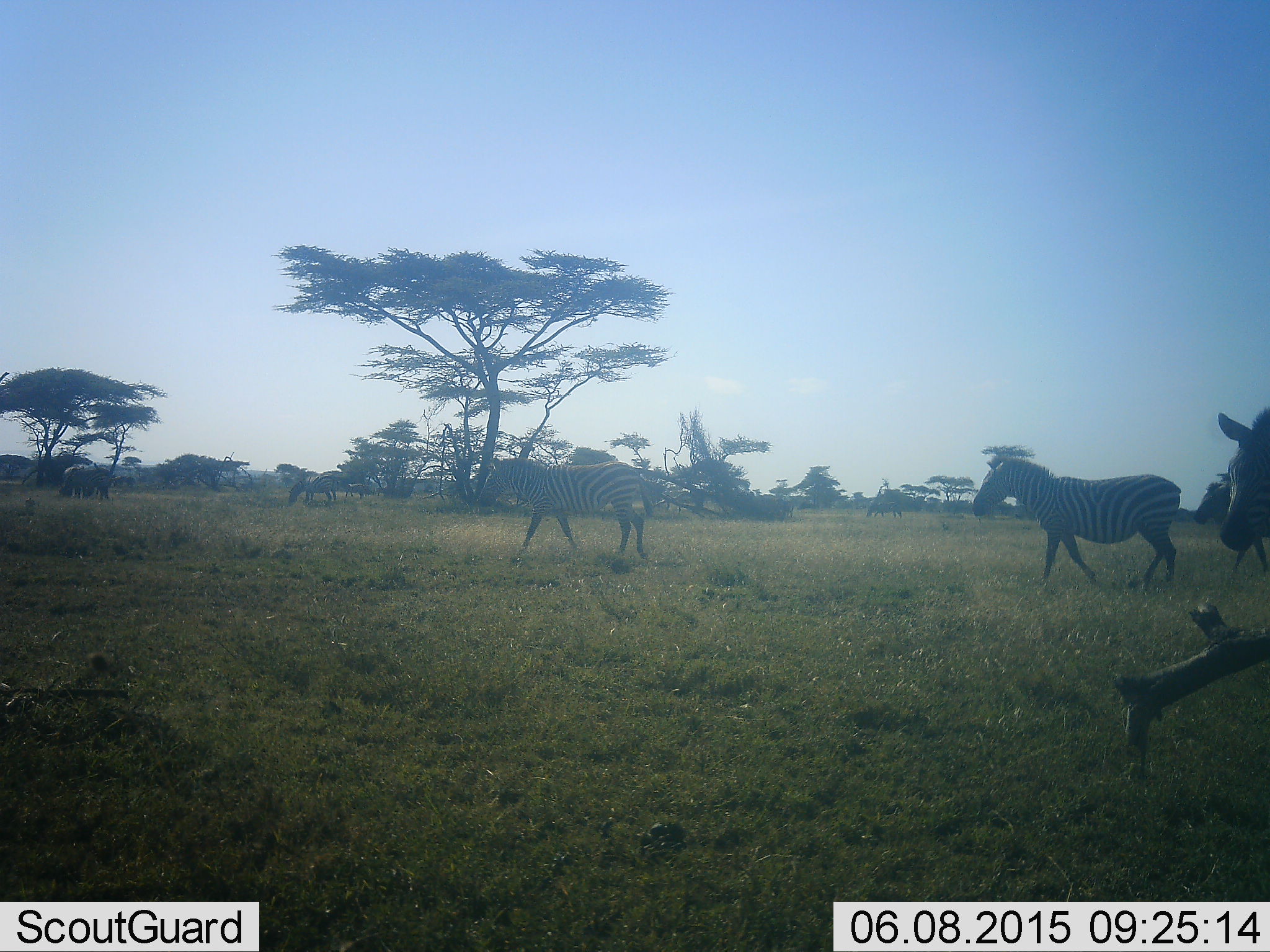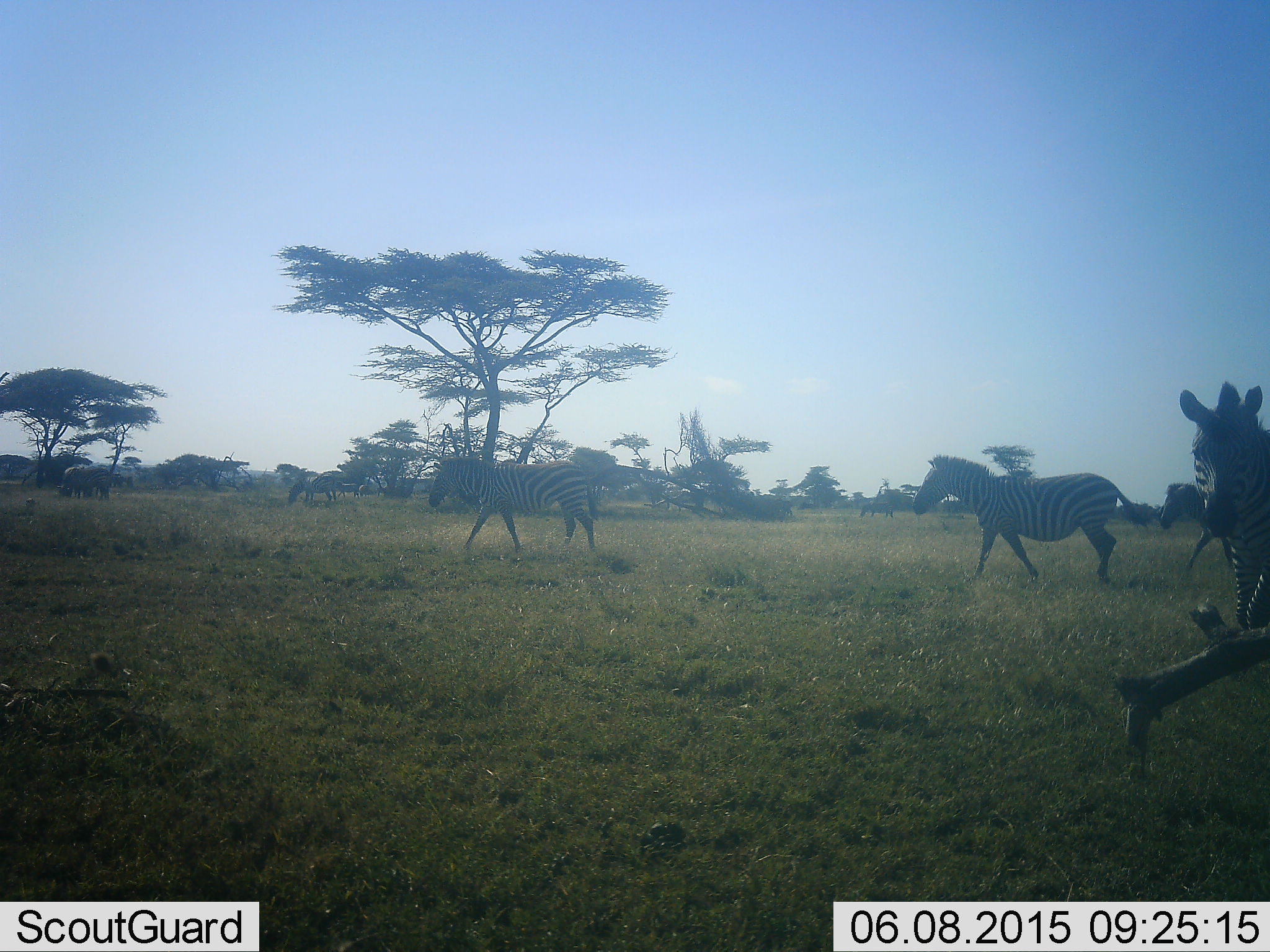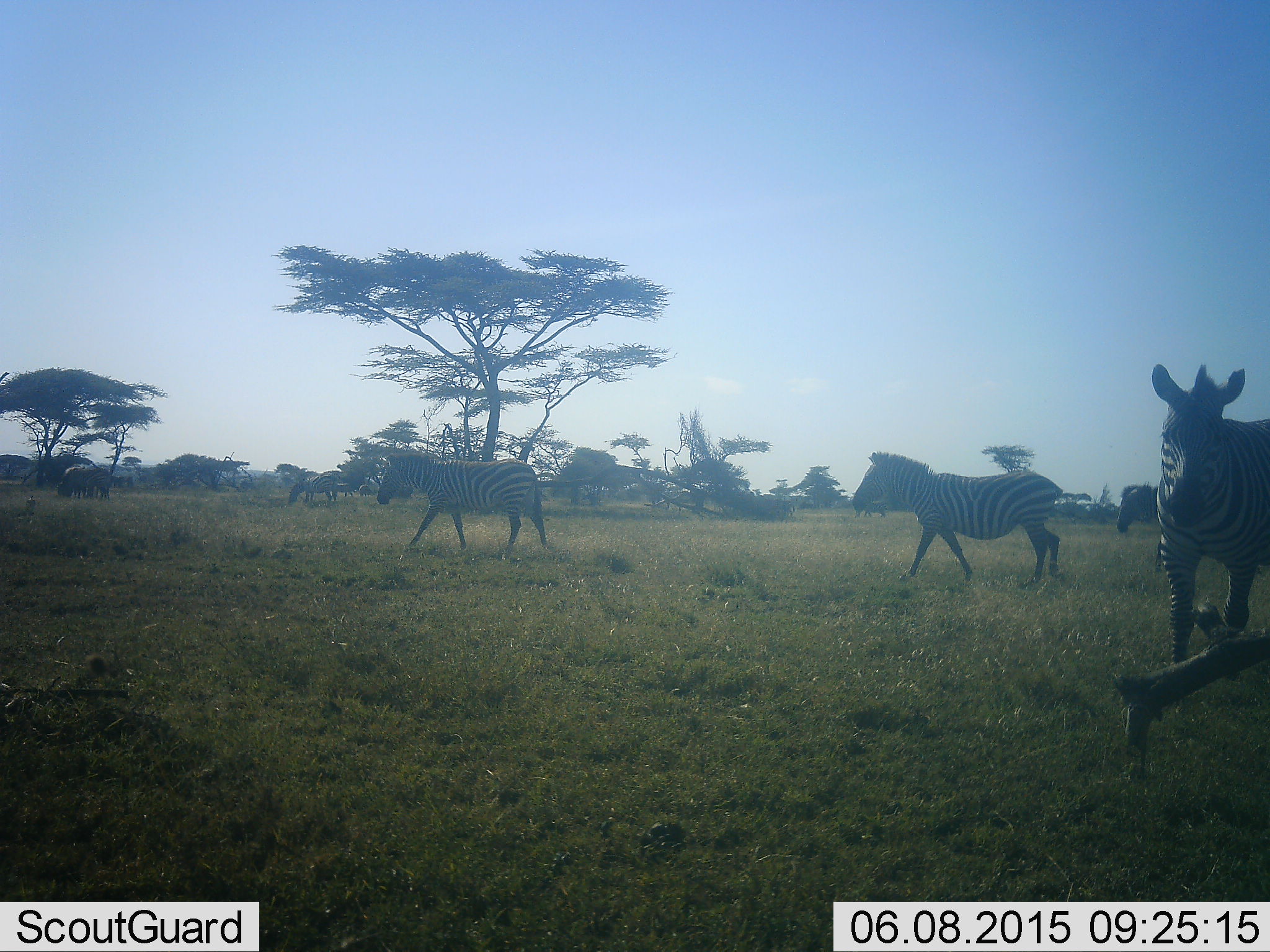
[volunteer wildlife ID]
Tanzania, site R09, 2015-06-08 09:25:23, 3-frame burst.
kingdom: Animalia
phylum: Chordata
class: Mammalia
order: Perissodactyla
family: Equidae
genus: Equus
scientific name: Equus quagga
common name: plains zebra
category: zebra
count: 7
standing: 31%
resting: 8%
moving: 100%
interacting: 8%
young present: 8%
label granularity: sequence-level